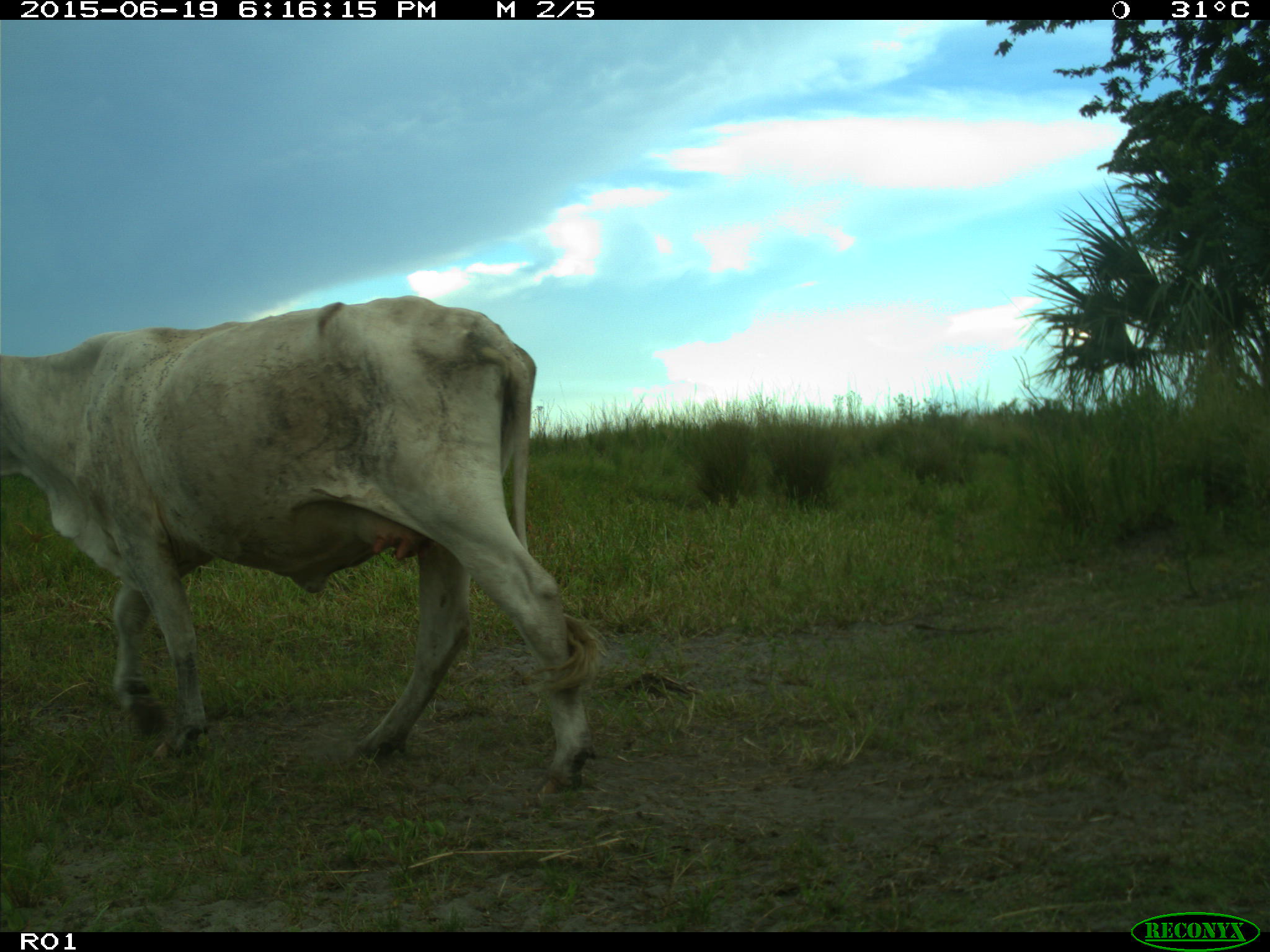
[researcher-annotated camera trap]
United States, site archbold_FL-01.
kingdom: Animalia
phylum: Chordata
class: Mammalia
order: Artiodactyla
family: Bovidae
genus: Bos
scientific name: Bos taurus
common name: domestic cow